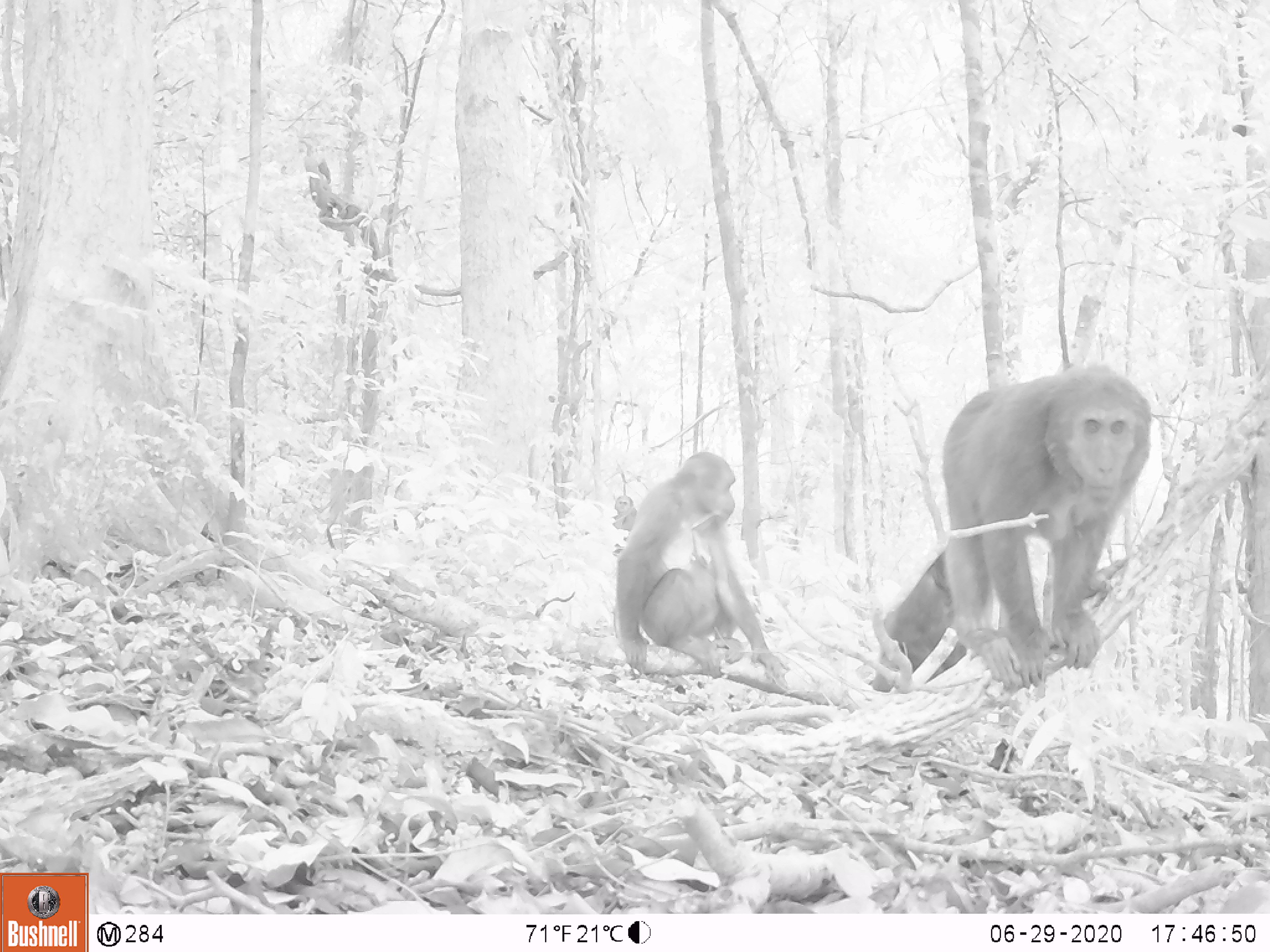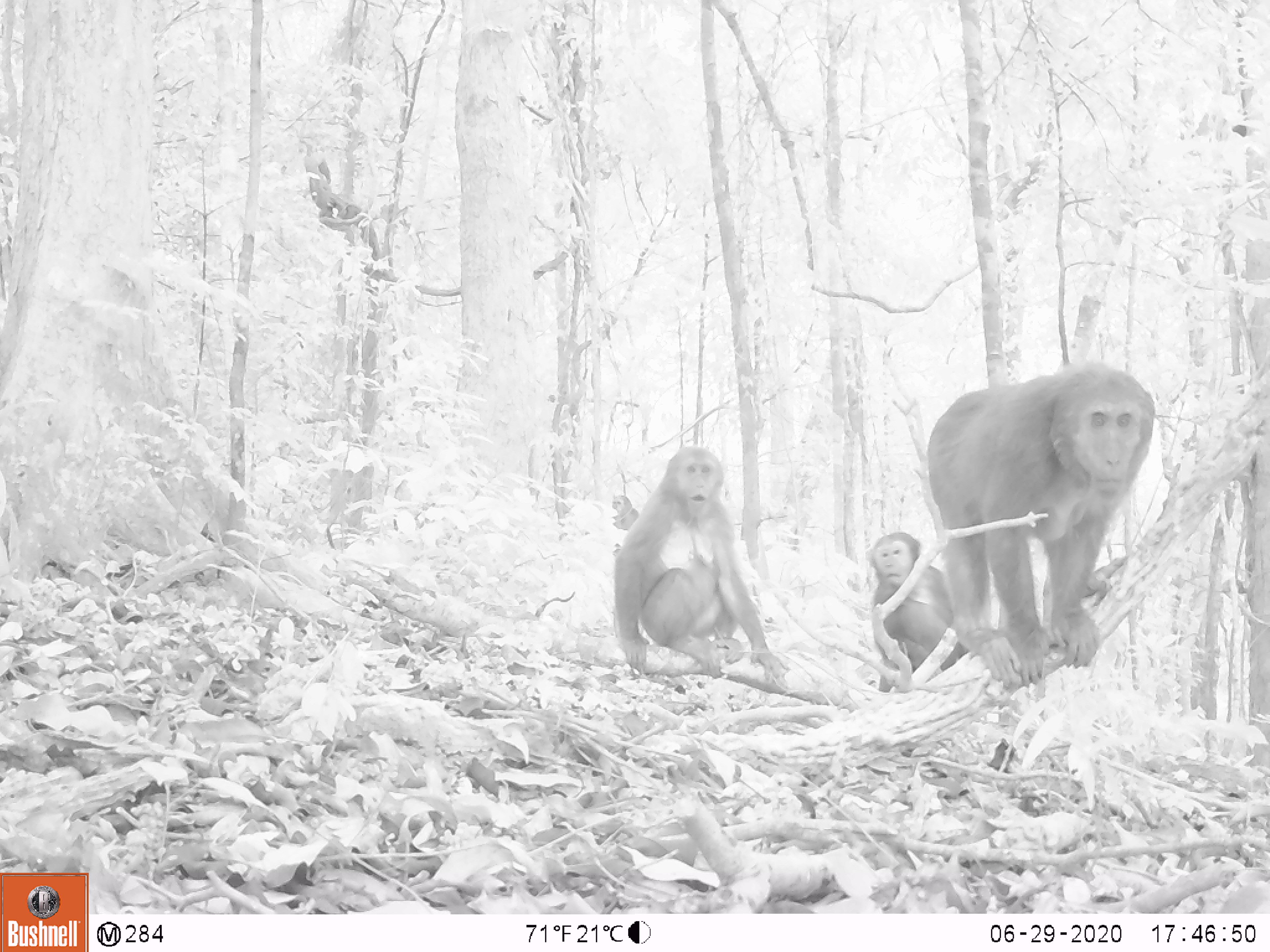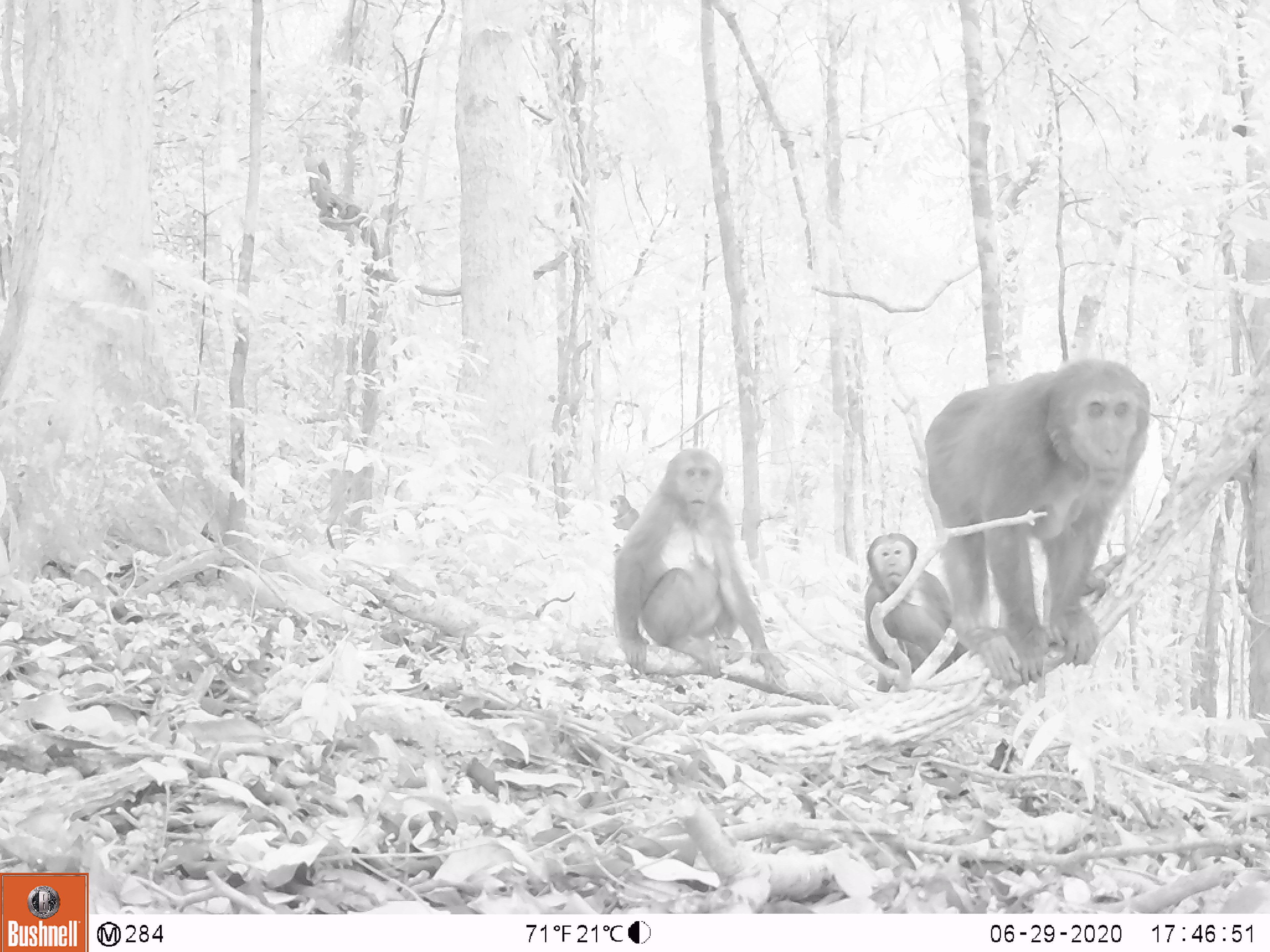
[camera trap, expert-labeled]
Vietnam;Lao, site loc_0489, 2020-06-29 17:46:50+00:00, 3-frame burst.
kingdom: Animalia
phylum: Chordata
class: Mammalia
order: Primates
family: Cercopithecidae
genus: Macaca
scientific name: Macaca arctoides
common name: stump-tailed macaque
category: stump tailed macaque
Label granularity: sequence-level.